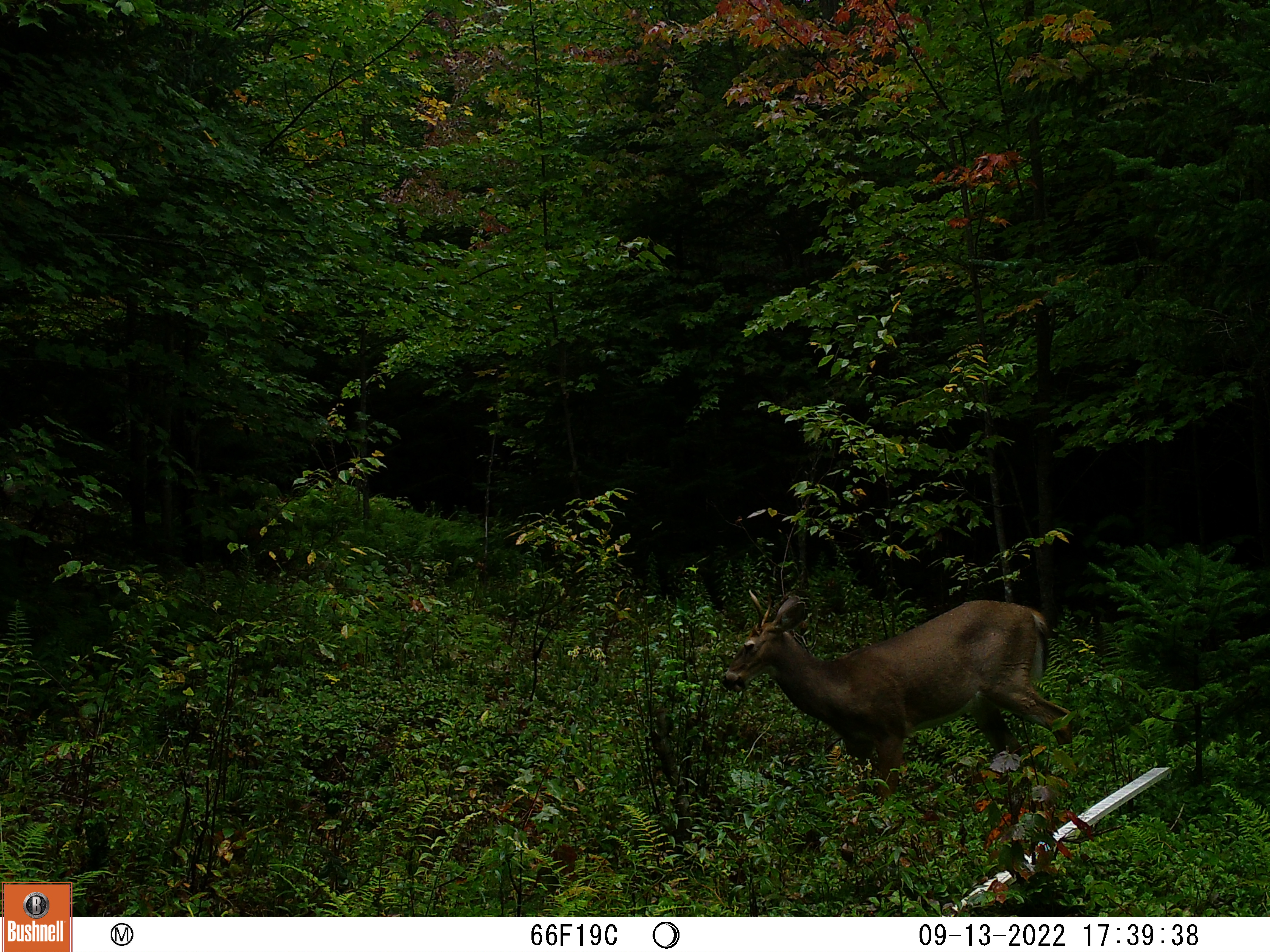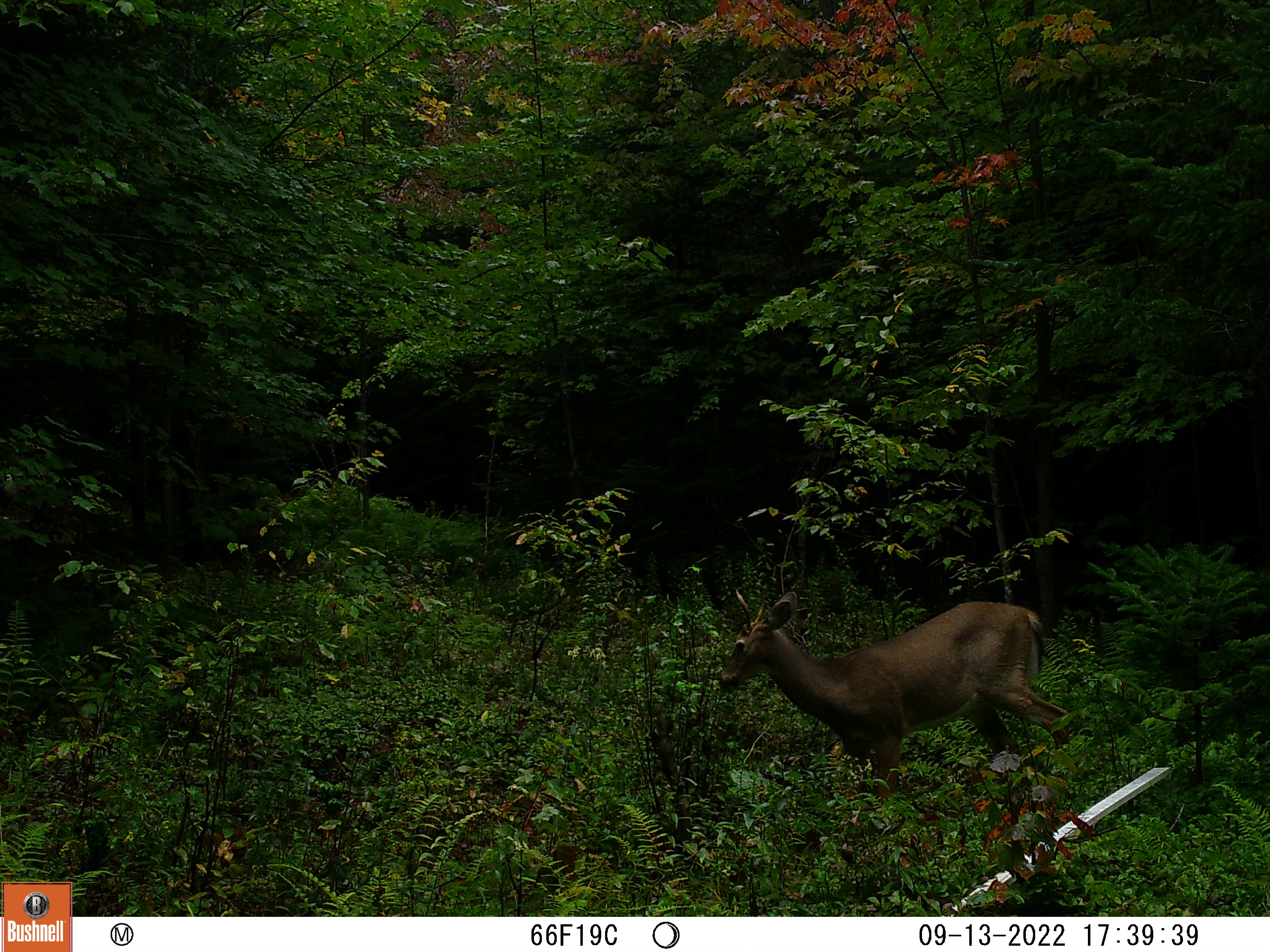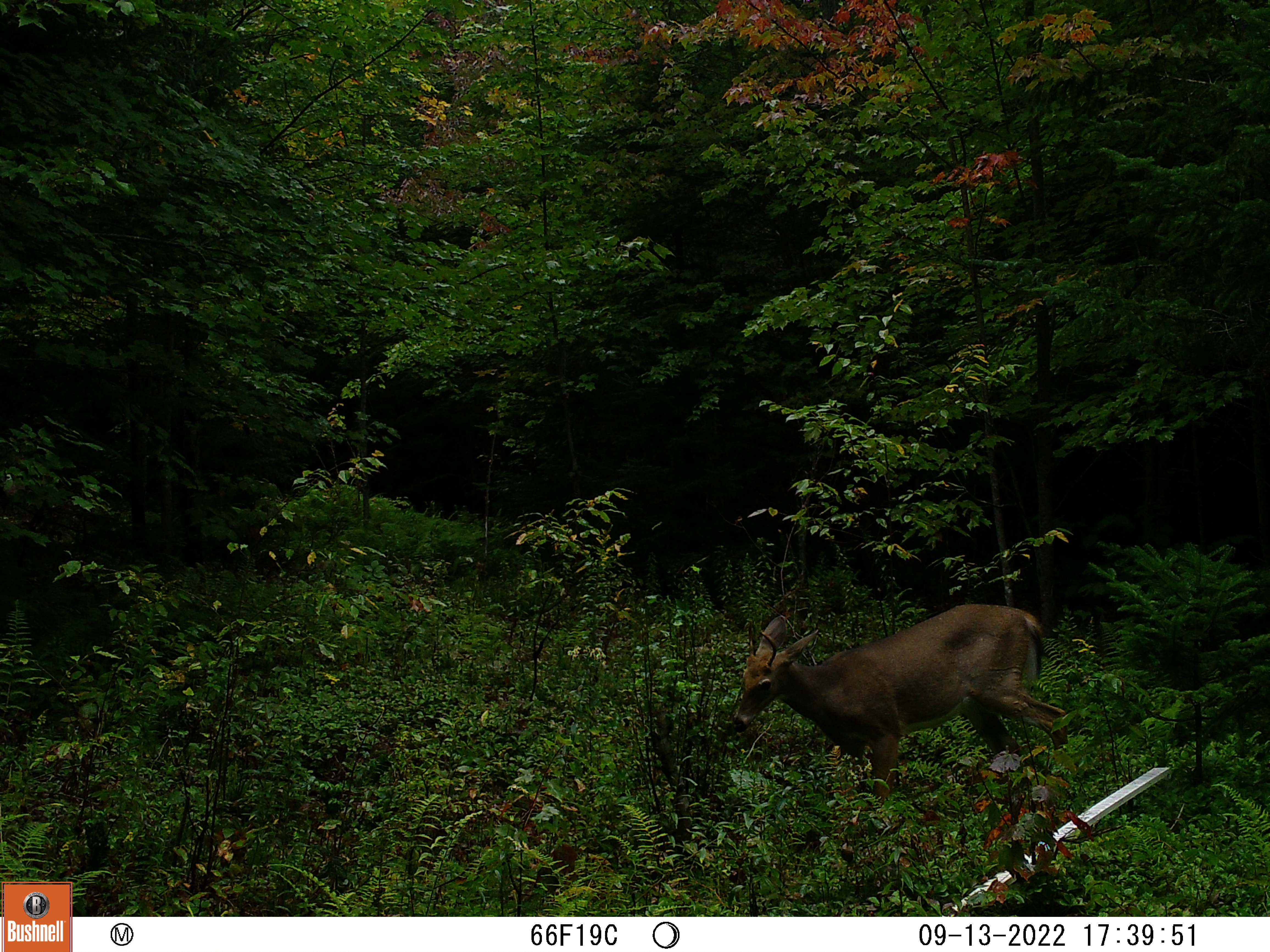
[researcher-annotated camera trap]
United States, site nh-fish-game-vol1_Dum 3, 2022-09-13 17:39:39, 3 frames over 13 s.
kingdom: Animalia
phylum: Chordata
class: Mammalia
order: Artiodactyla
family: Cervidae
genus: Odocoileus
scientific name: Odocoileus virginianus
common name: white-tailed deer